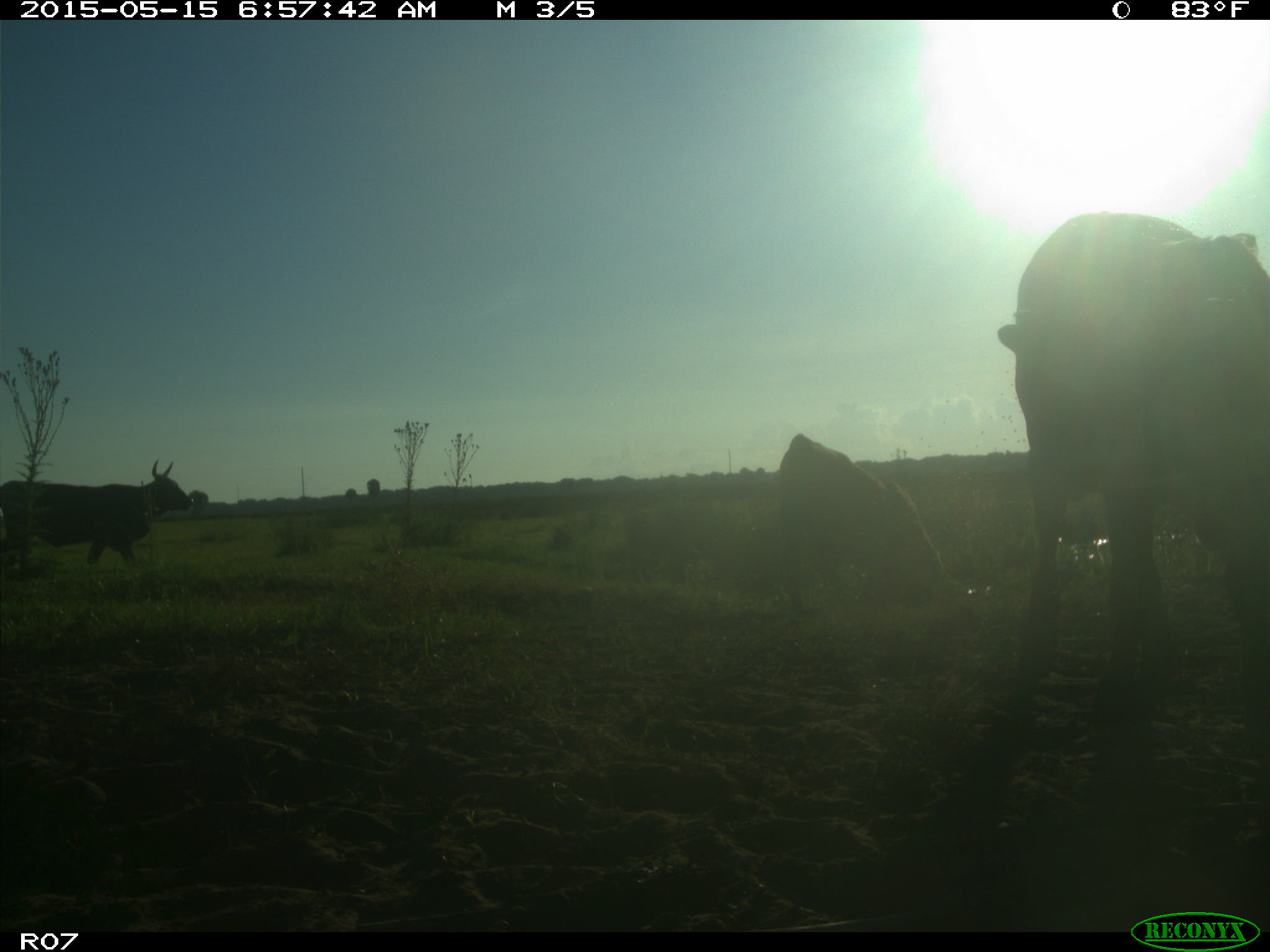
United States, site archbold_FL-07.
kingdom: Animalia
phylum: Chordata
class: Mammalia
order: Artiodactyla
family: Bovidae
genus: Bos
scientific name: Bos taurus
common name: domestic cow